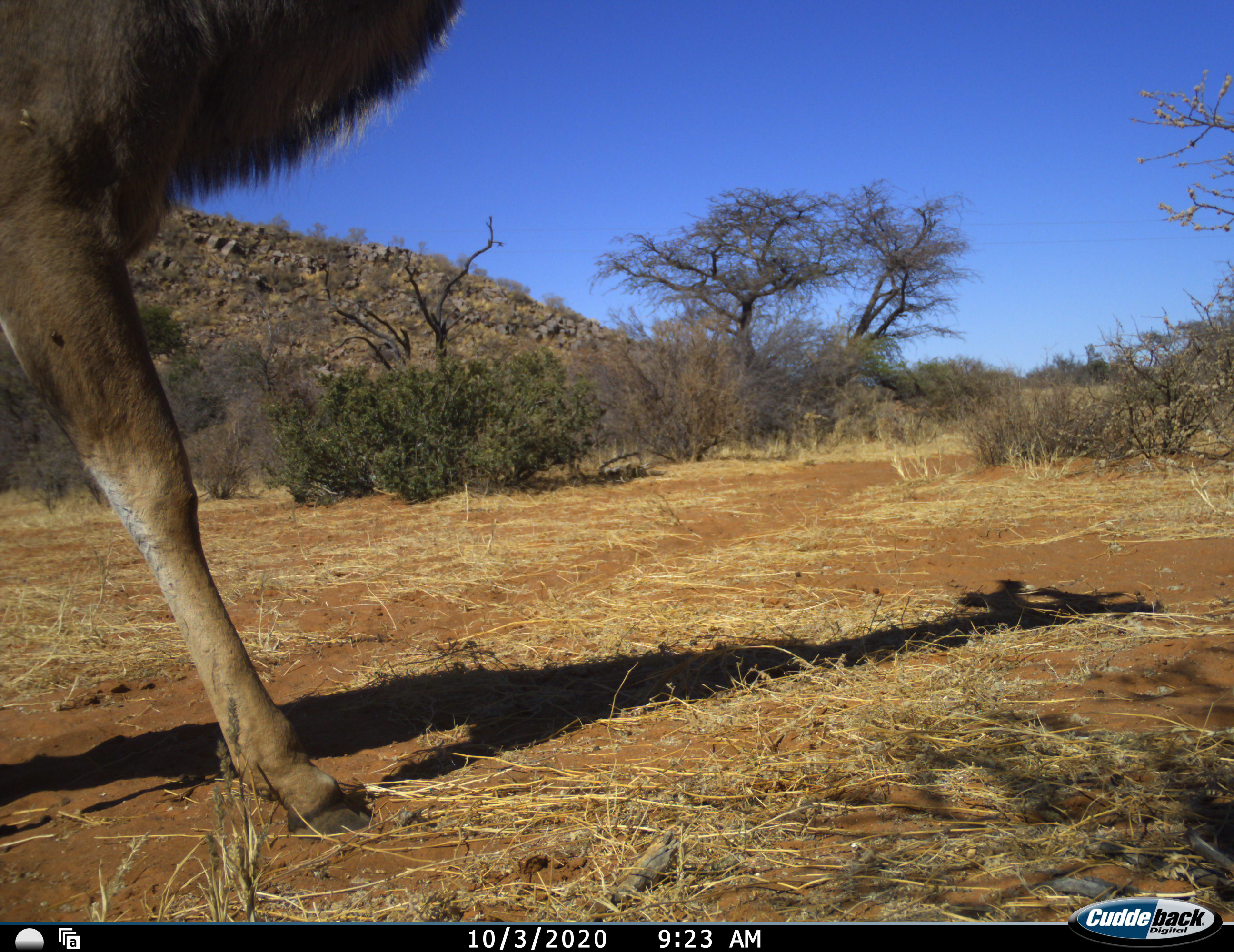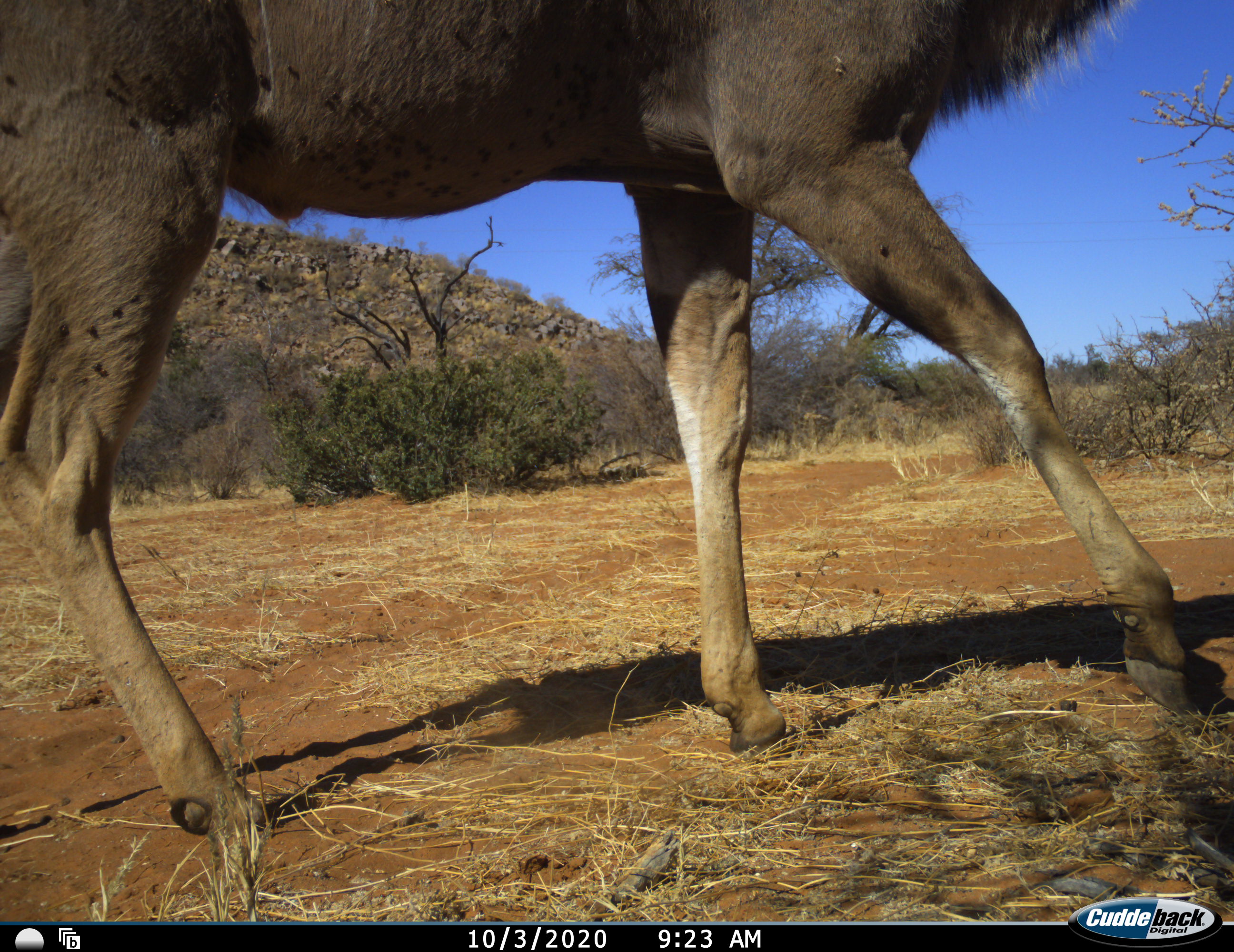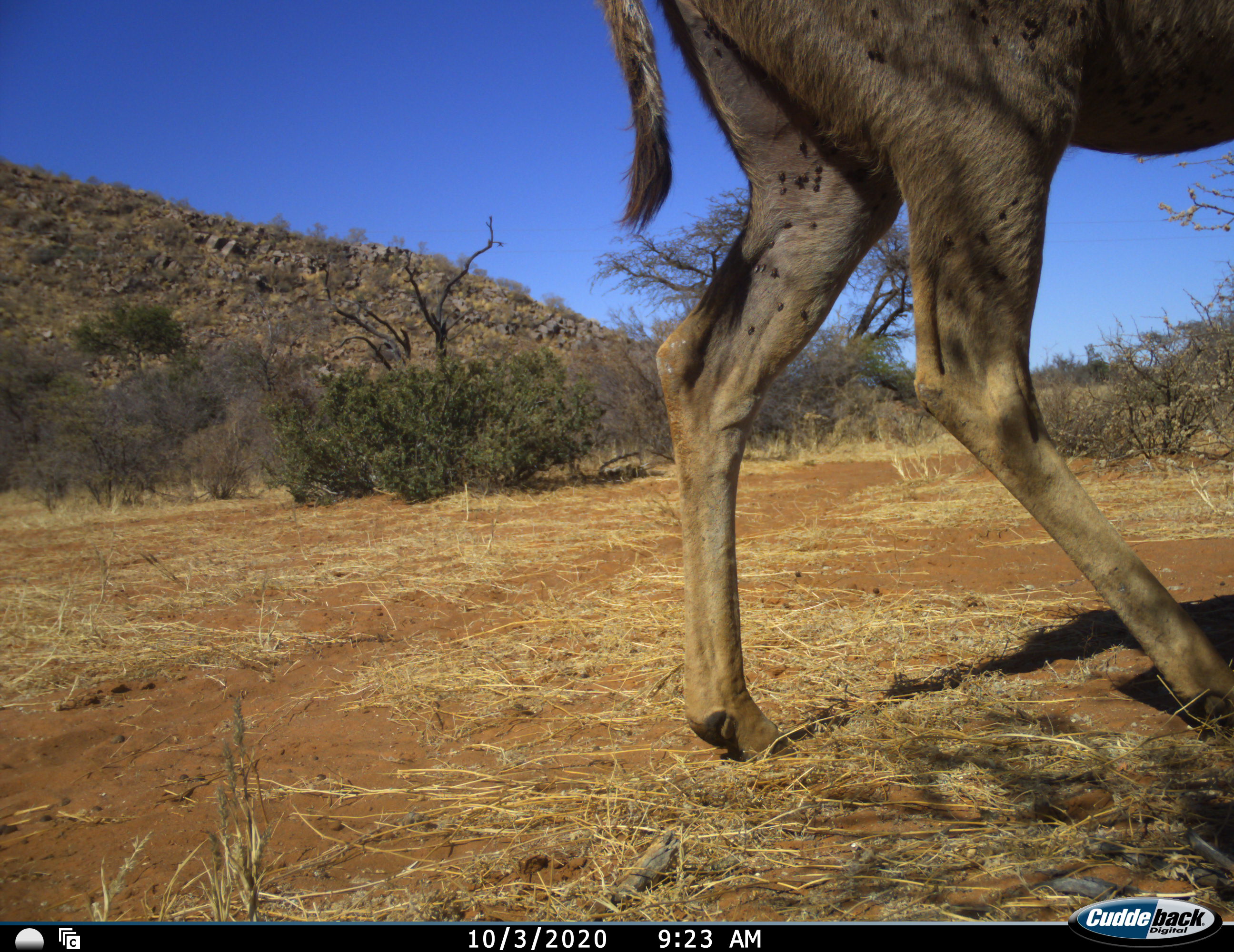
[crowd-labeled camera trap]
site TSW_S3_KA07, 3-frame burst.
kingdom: Animalia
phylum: Chordata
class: Mammalia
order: Artiodactyla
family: Bovidae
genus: Tragelaphus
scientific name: Tragelaphus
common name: kudu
Kudu (Tragelaphus), count 1. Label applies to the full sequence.